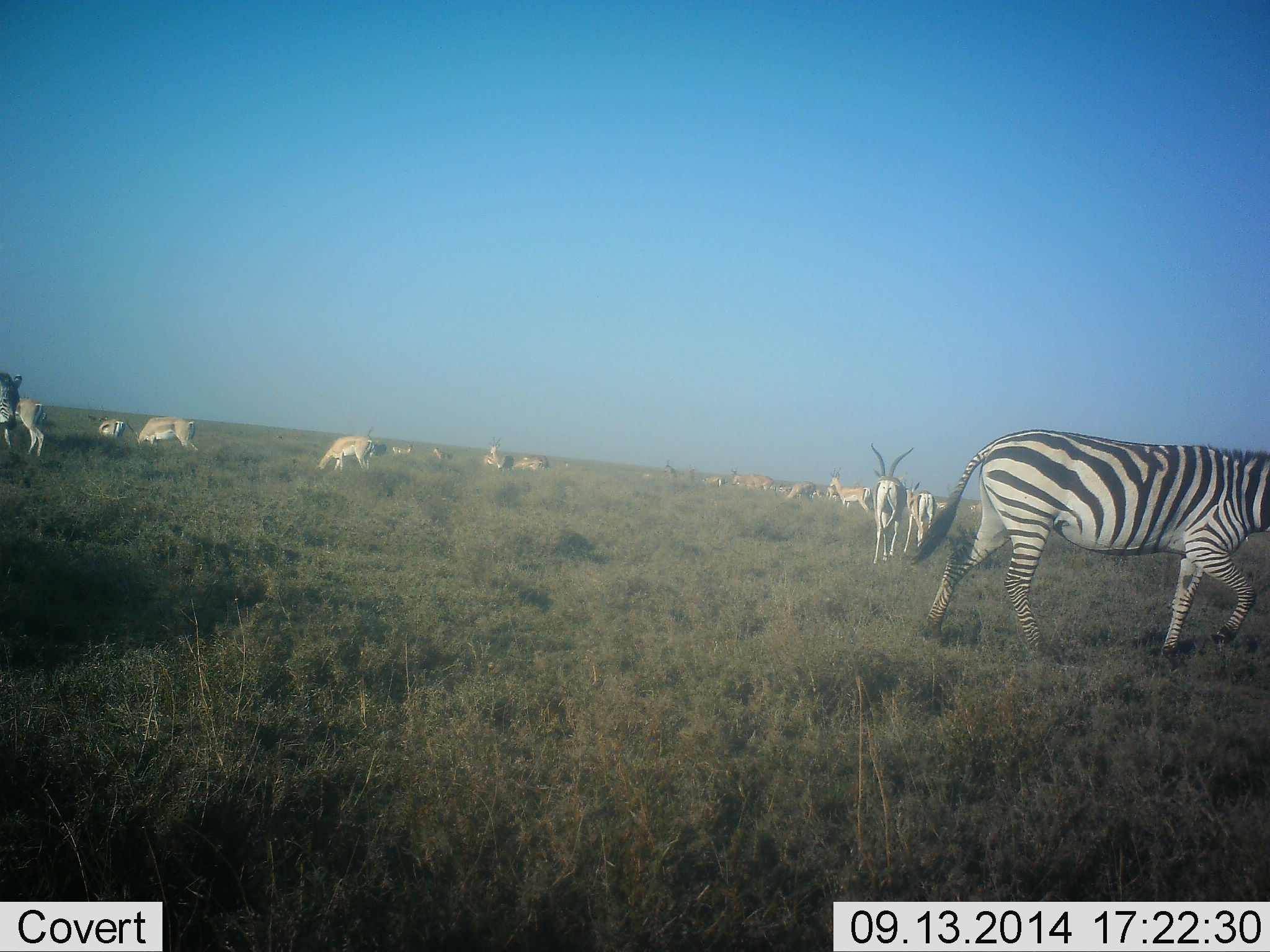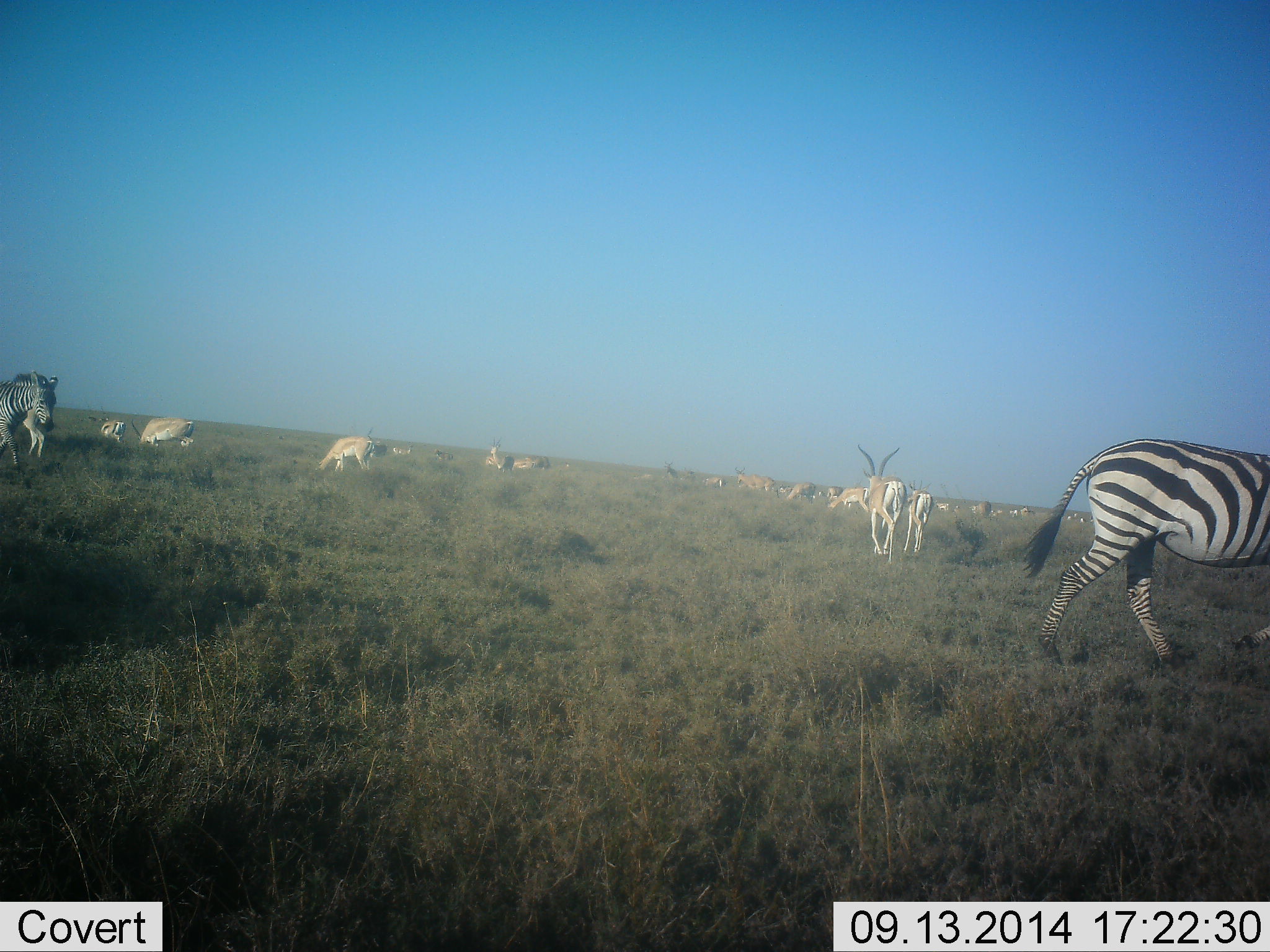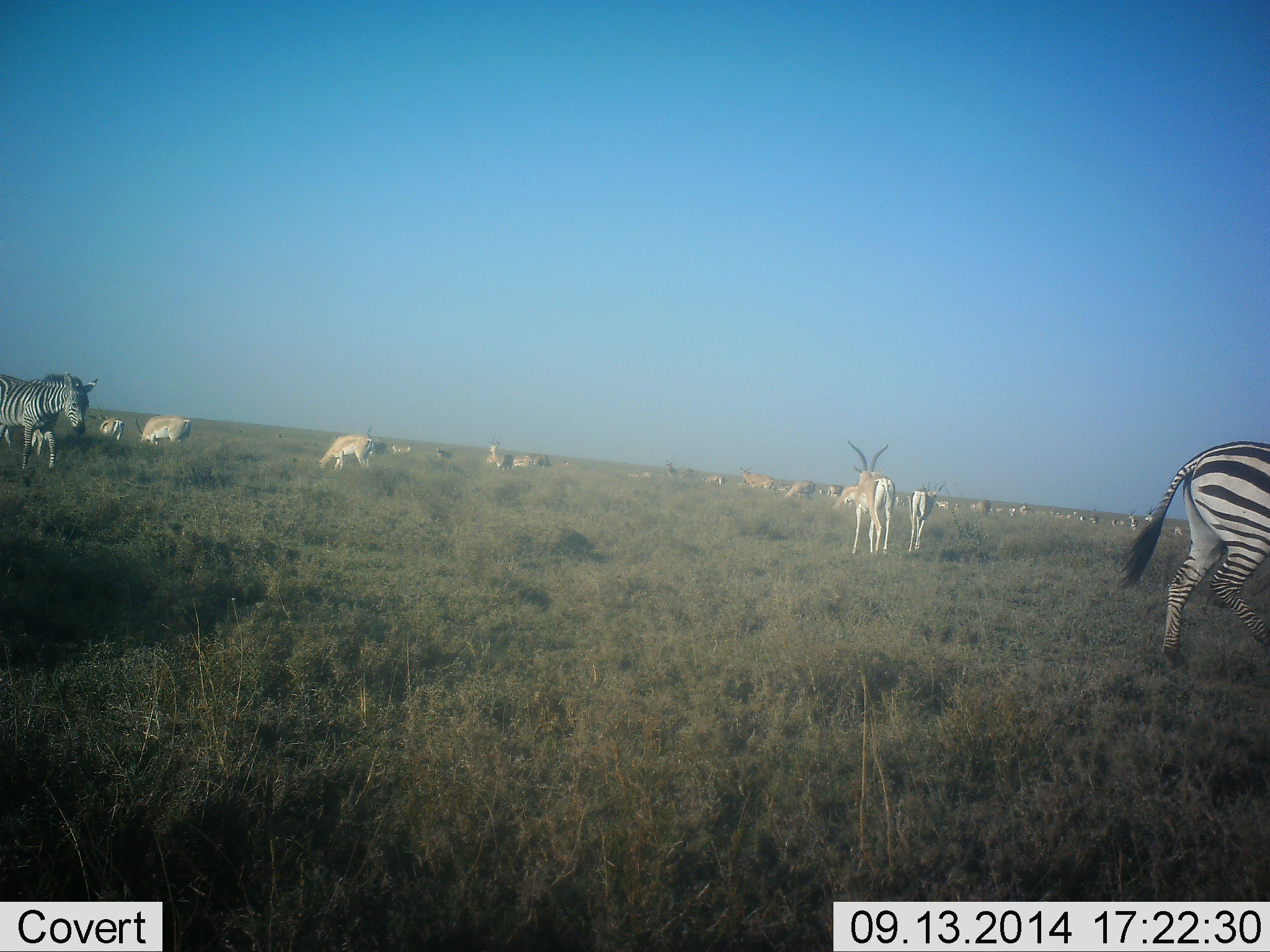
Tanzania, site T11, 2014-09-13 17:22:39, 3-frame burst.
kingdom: Animalia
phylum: Chordata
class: Mammalia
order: Artiodactyla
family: Bovidae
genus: Nanger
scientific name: Nanger granti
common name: grant's gazelle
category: gazellegrants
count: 11-50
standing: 70%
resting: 10%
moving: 70%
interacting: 10%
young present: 10%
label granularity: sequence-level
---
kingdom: Animalia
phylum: Chordata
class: Mammalia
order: Perissodactyla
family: Equidae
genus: Equus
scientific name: Equus quagga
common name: plains zebra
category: zebra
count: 2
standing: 21%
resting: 0%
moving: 86%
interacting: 0%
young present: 7%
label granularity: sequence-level